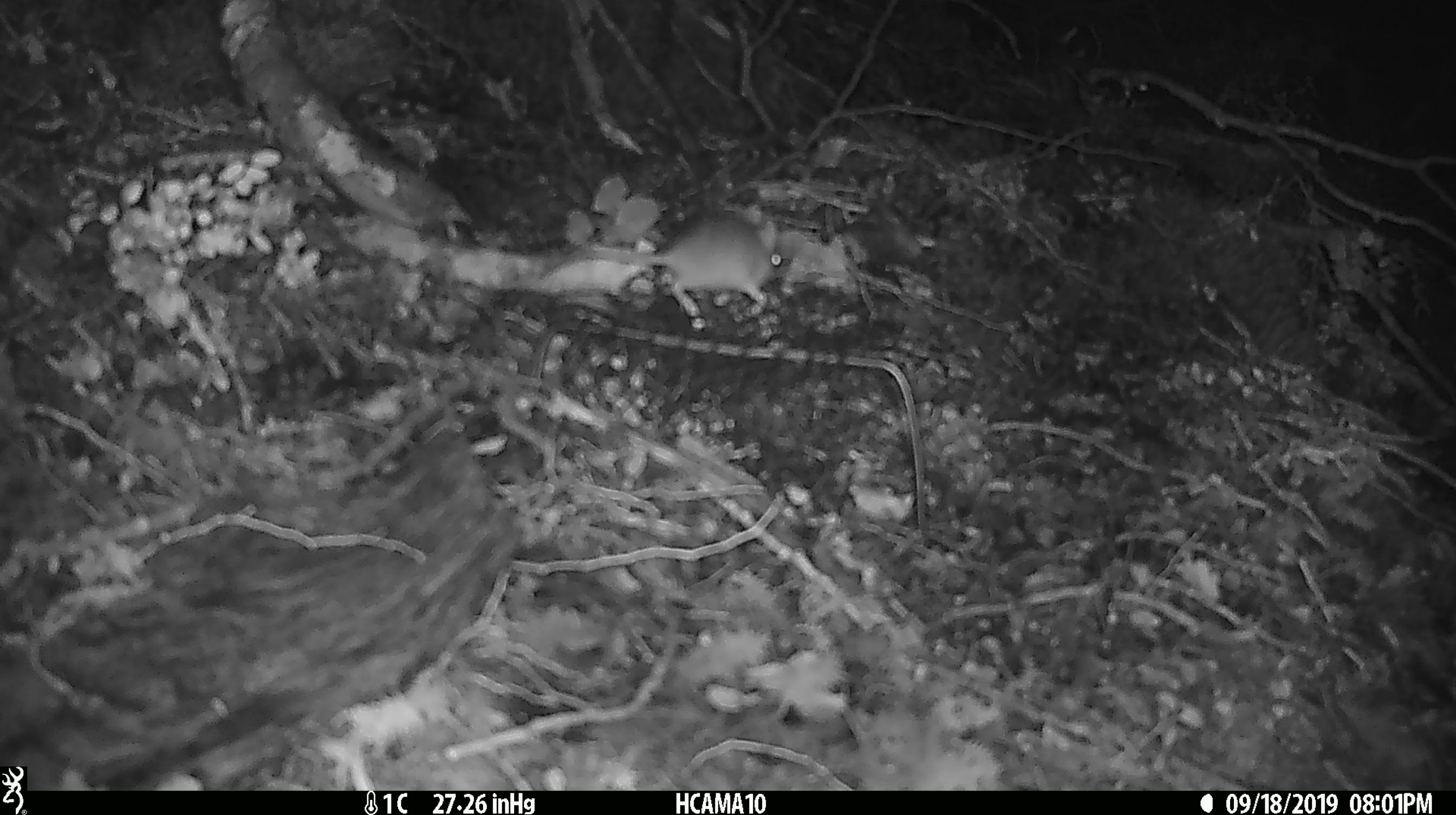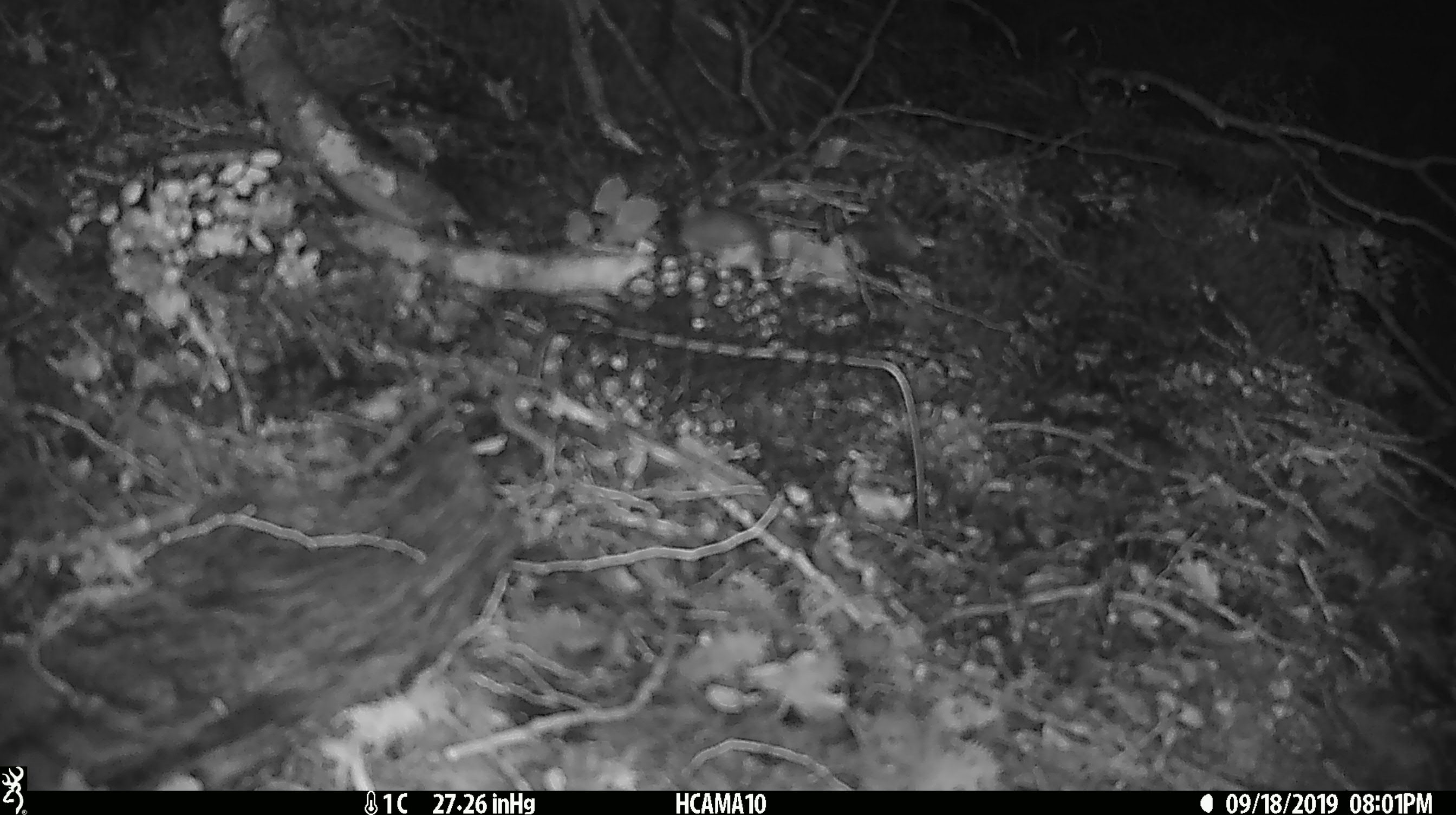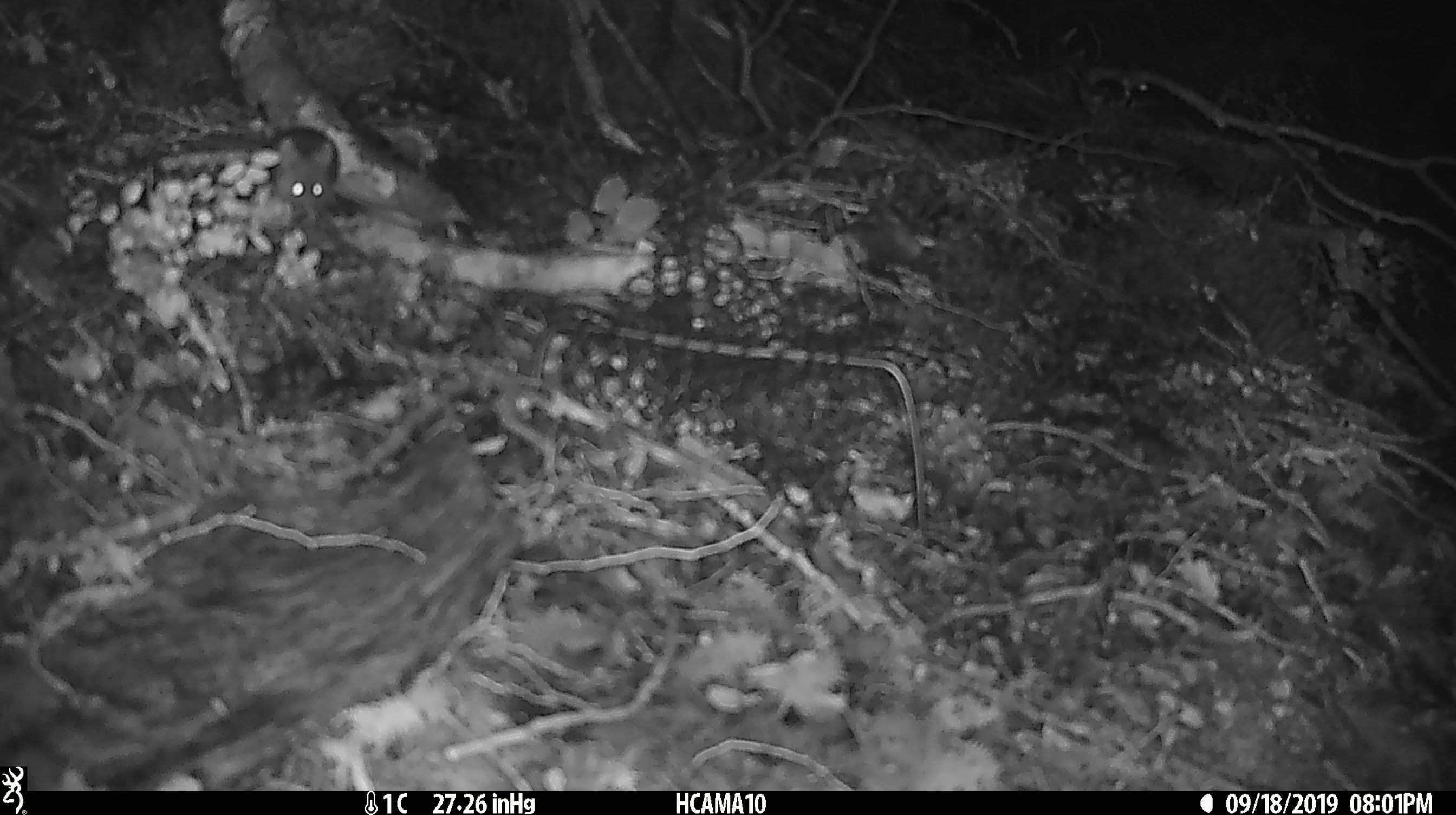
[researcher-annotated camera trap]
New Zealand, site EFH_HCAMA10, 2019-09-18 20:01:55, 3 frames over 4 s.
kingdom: Animalia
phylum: Chordata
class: Mammalia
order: Rodentia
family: Muridae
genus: Mus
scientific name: Mus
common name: mouse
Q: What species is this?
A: Mouse (Mus).